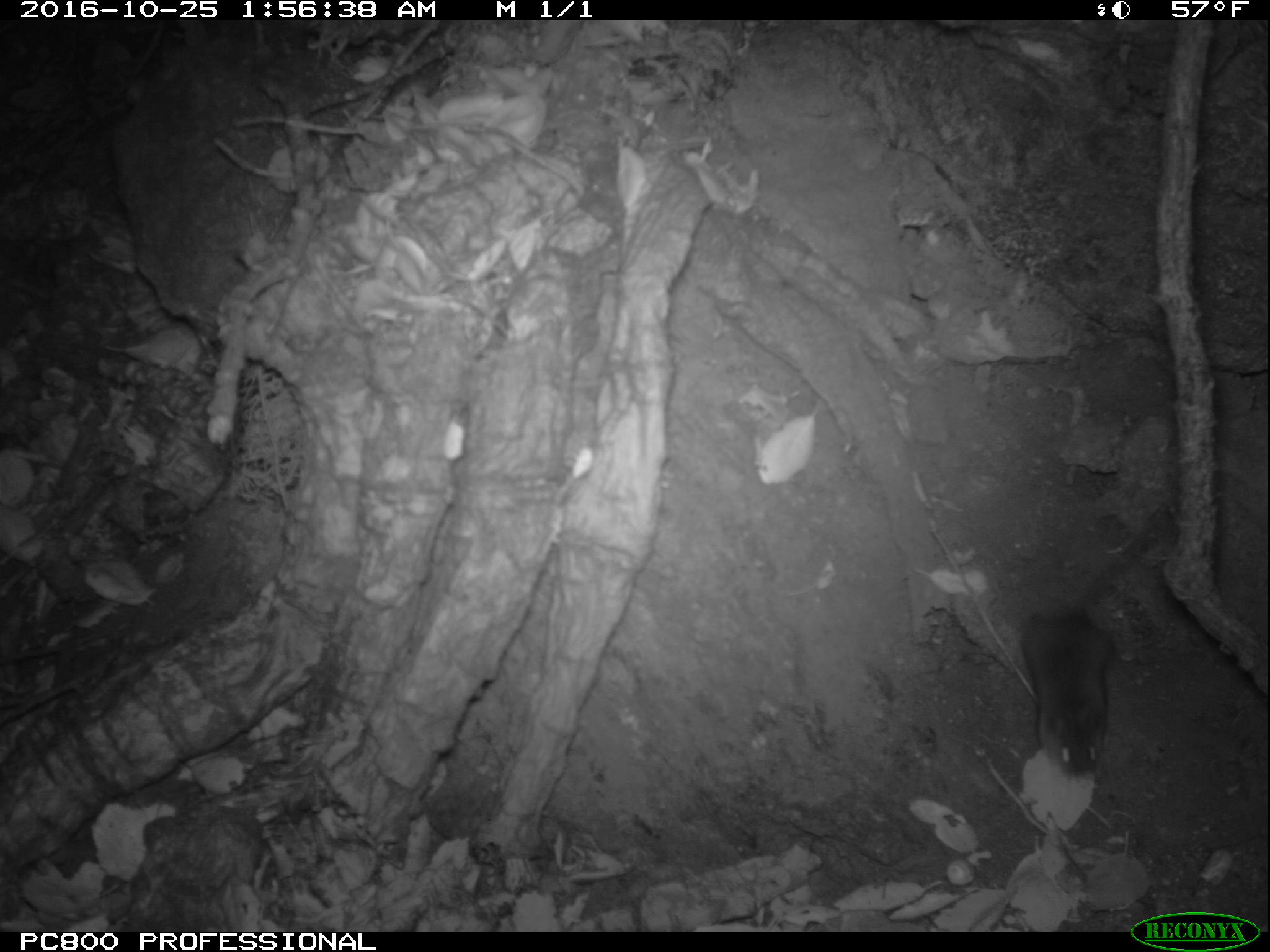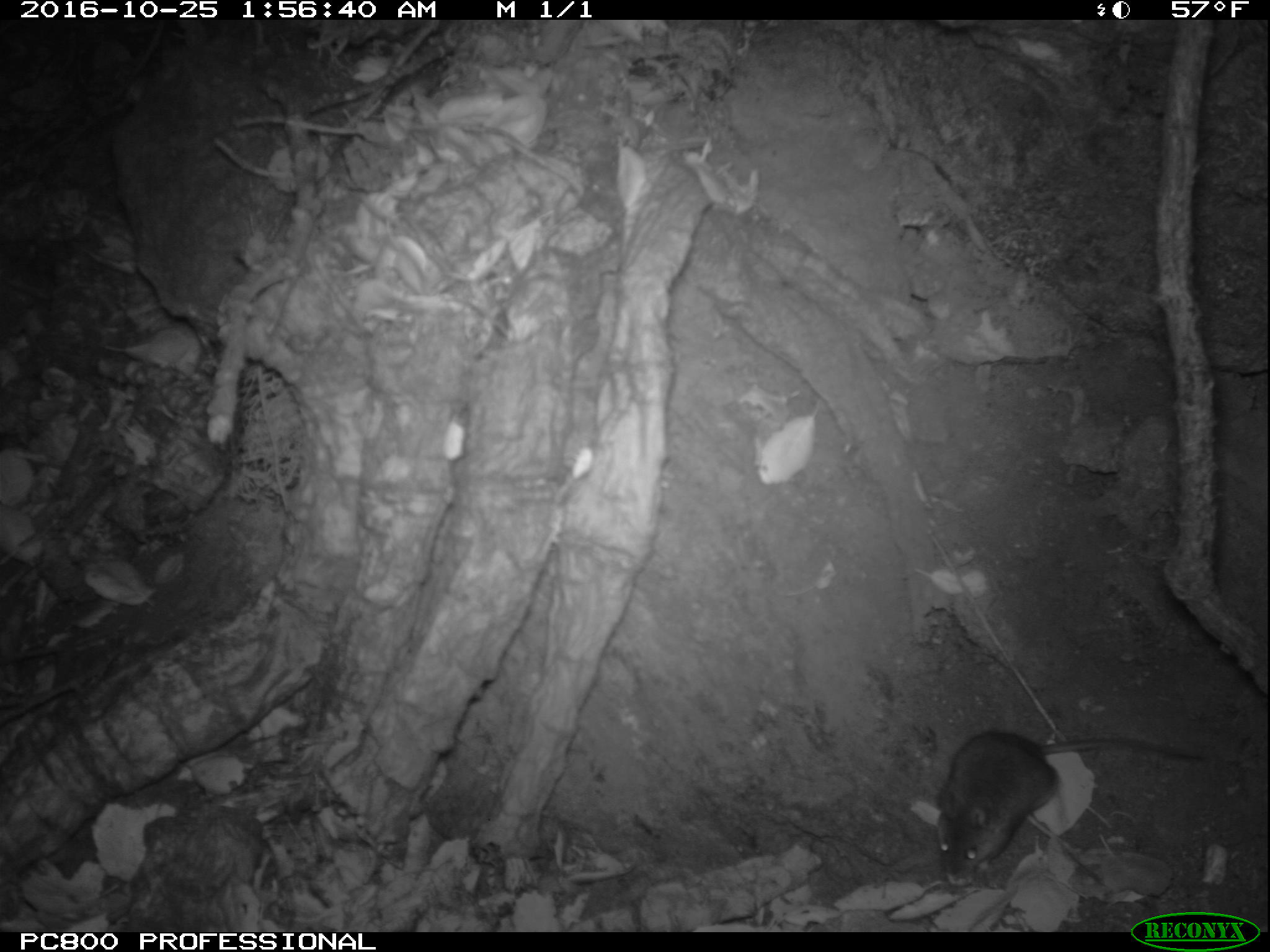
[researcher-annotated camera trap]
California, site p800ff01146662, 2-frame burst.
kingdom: Animalia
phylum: Chordata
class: Mammalia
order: Rodentia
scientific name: Rodentia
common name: rodent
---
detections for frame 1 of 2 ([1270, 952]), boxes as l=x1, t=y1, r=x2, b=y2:
rodent: l=1018, t=513, r=1170, b=775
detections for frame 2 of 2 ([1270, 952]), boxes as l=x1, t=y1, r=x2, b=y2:
rodent: l=936, t=731, r=1206, b=882